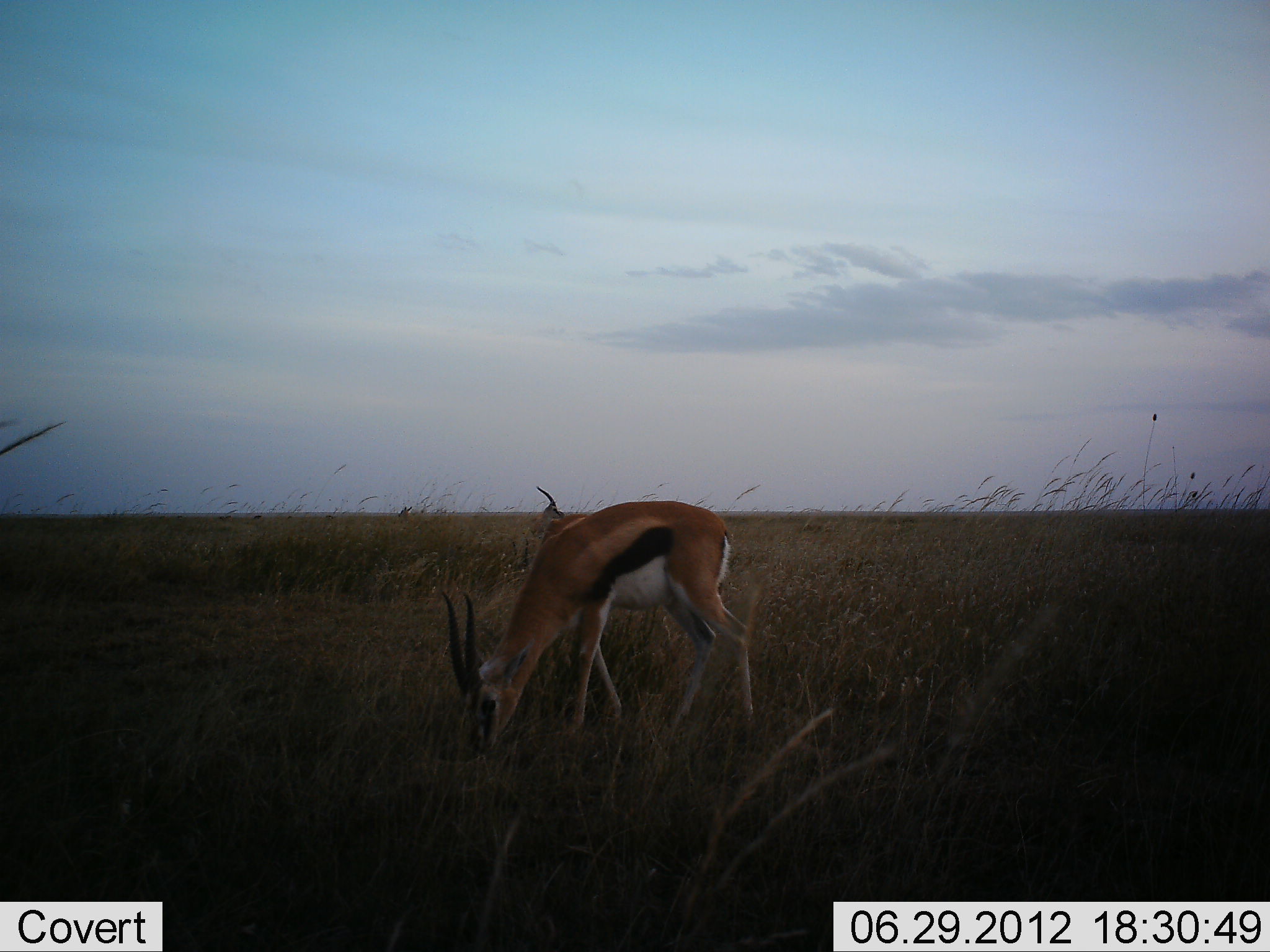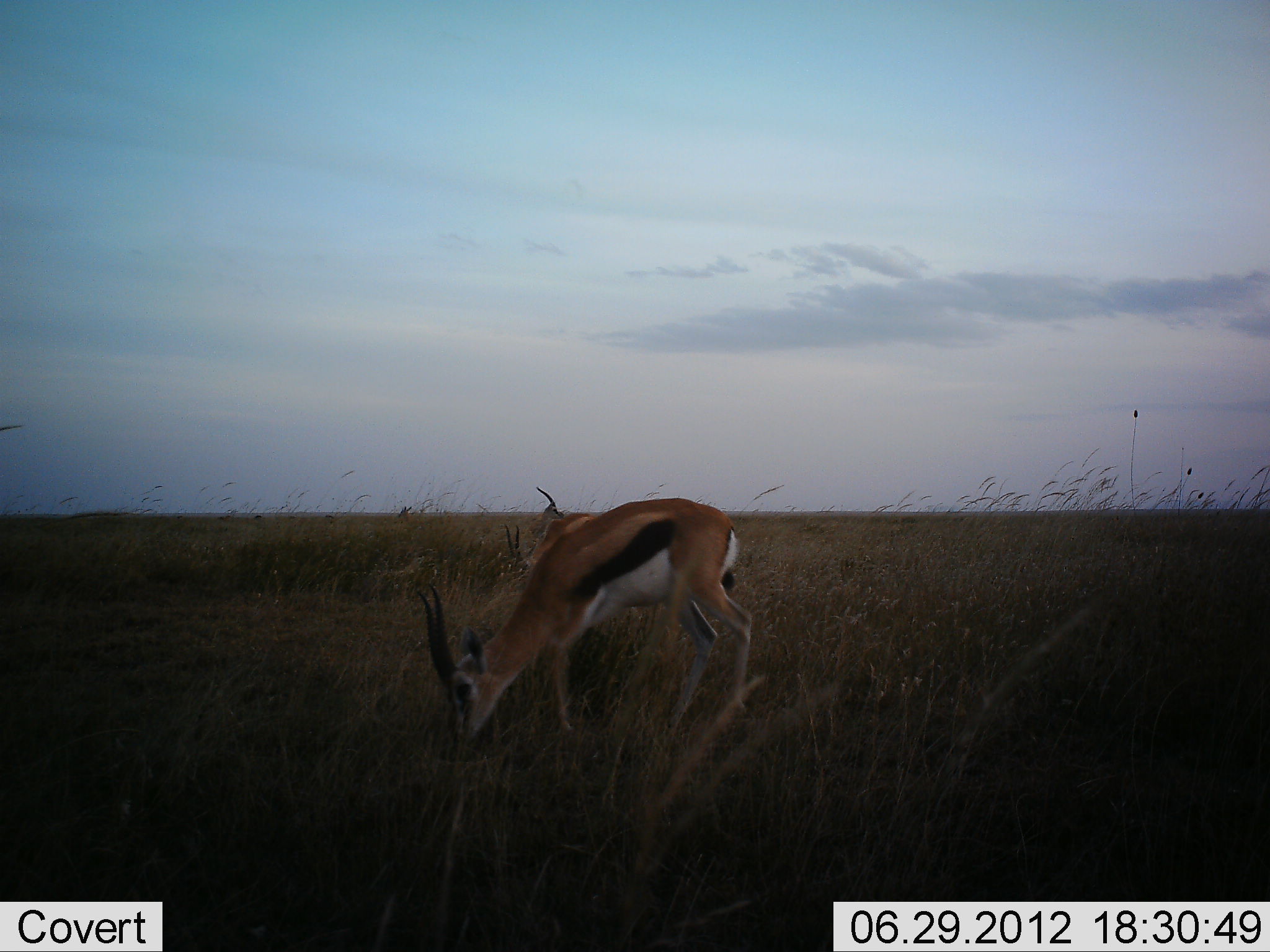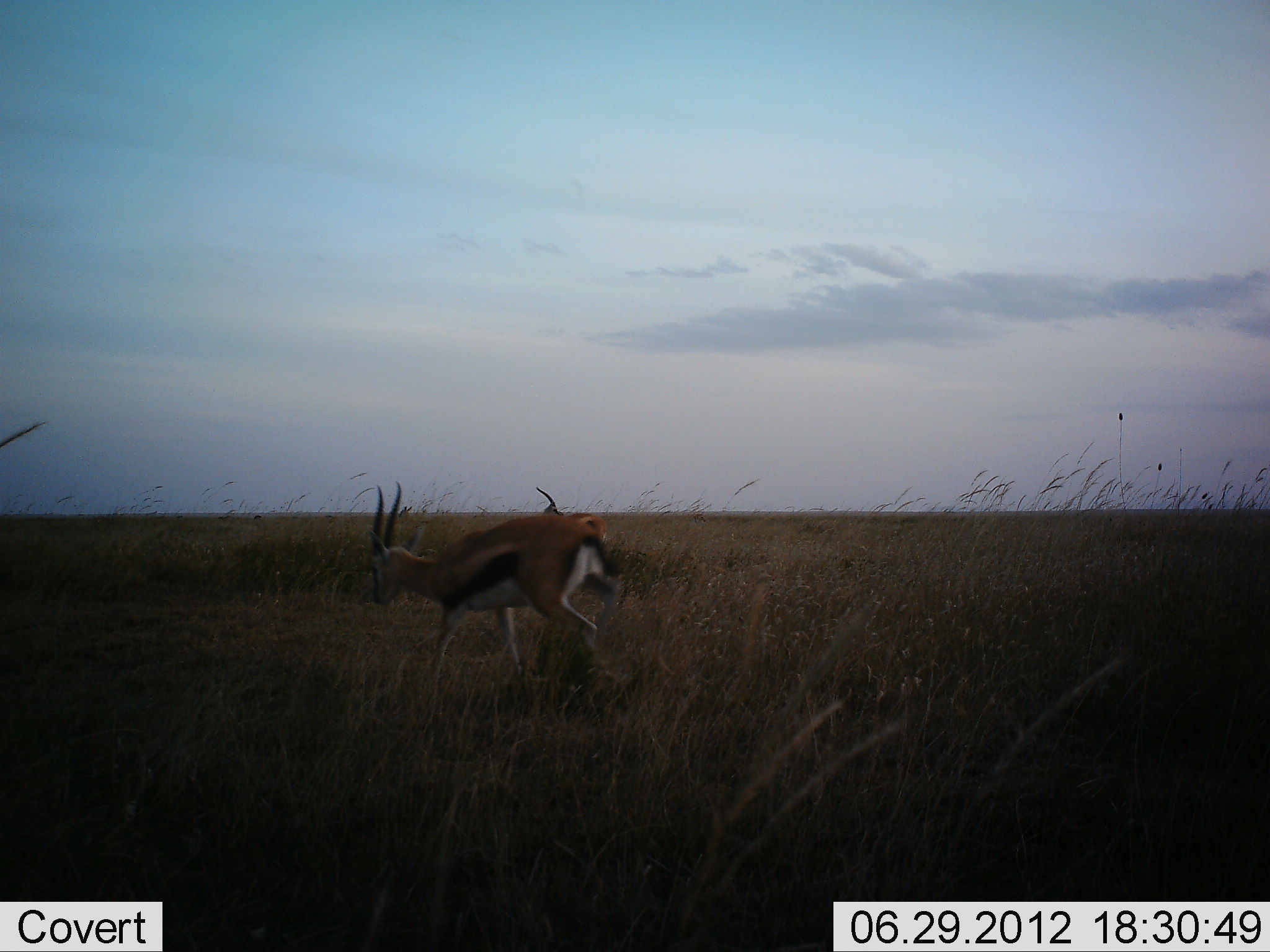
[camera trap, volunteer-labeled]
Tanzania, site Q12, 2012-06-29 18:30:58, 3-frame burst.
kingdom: Animalia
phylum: Chordata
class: Mammalia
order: Artiodactyla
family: Bovidae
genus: Eudorcas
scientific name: Eudorcas thomsonii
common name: thomson's gazelle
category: gazellethomsons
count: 2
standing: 40%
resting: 10%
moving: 50%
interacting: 0%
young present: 0%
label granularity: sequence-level